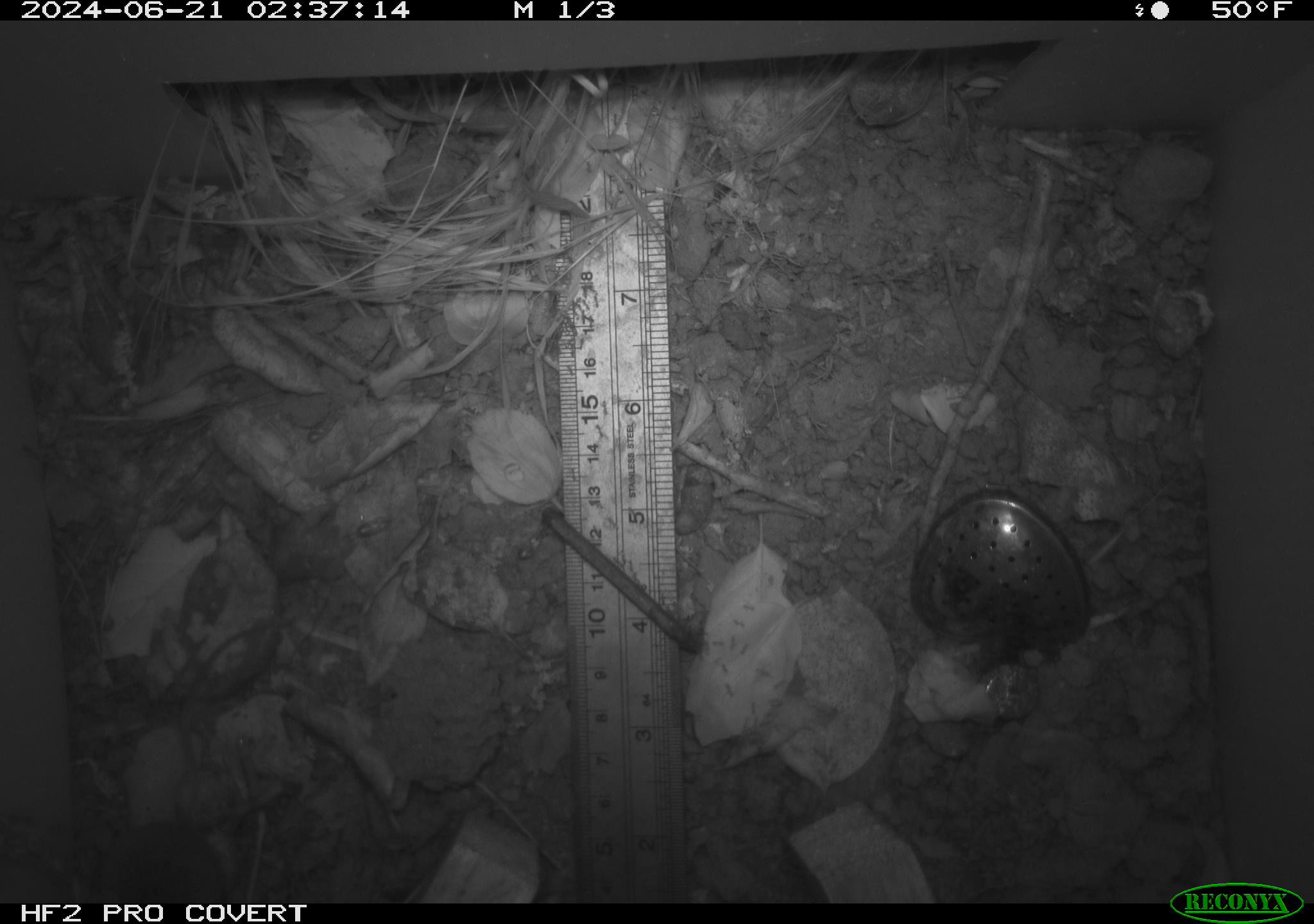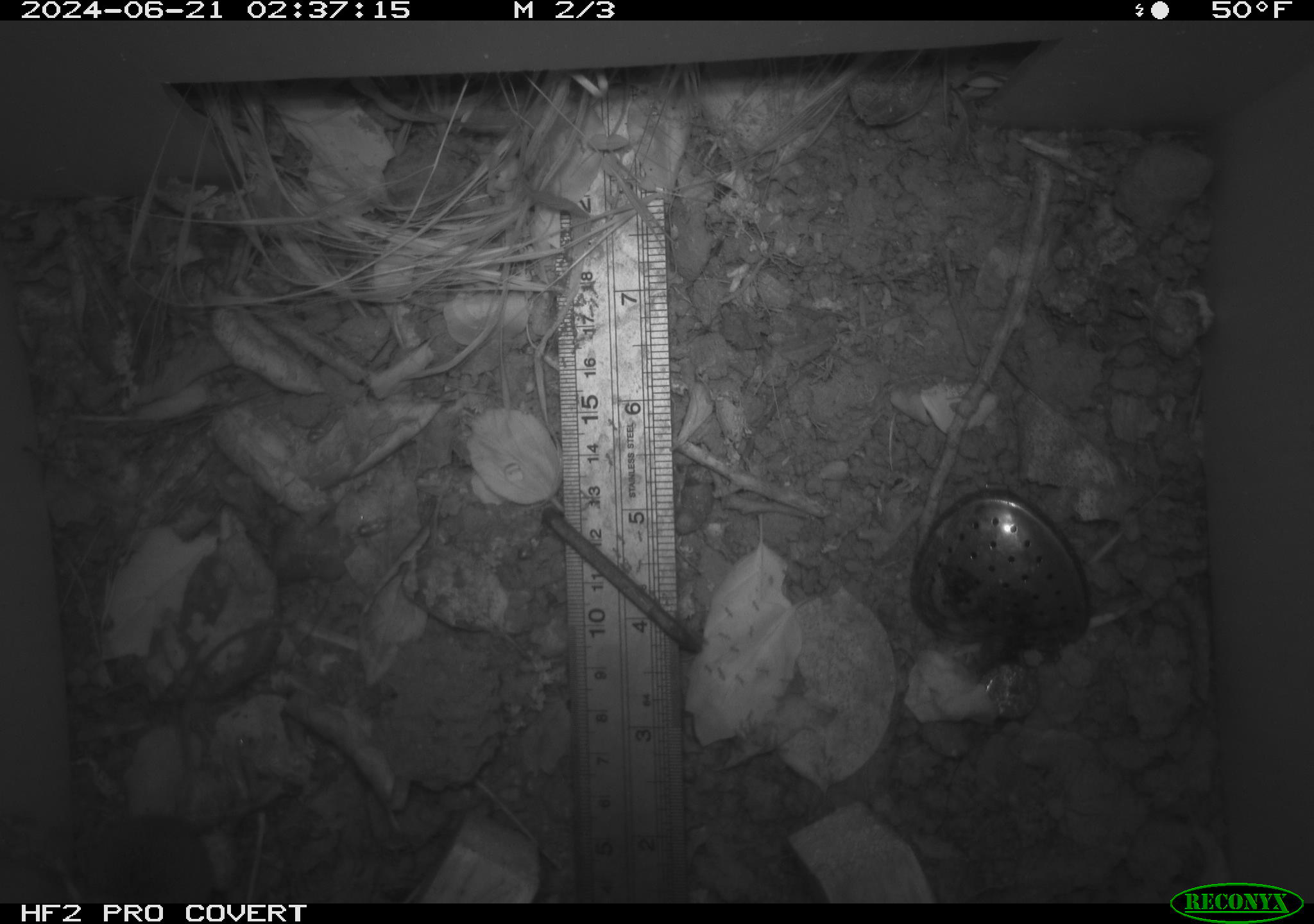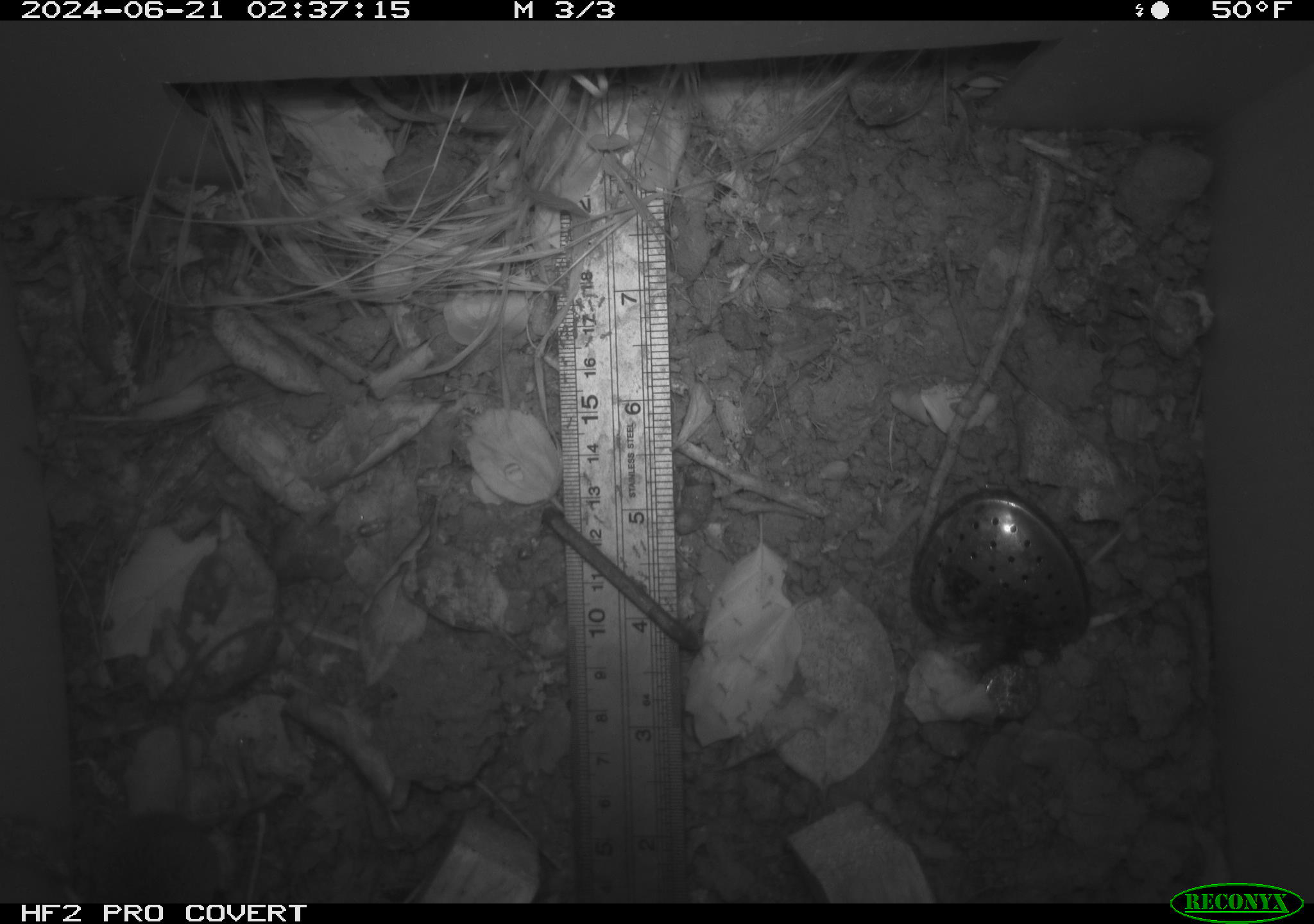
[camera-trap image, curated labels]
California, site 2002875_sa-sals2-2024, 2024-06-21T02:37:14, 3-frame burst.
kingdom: Animalia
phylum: Chordata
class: Mammalia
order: Rodentia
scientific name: Rodentia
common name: mouse species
Mouse species (Rodentia).